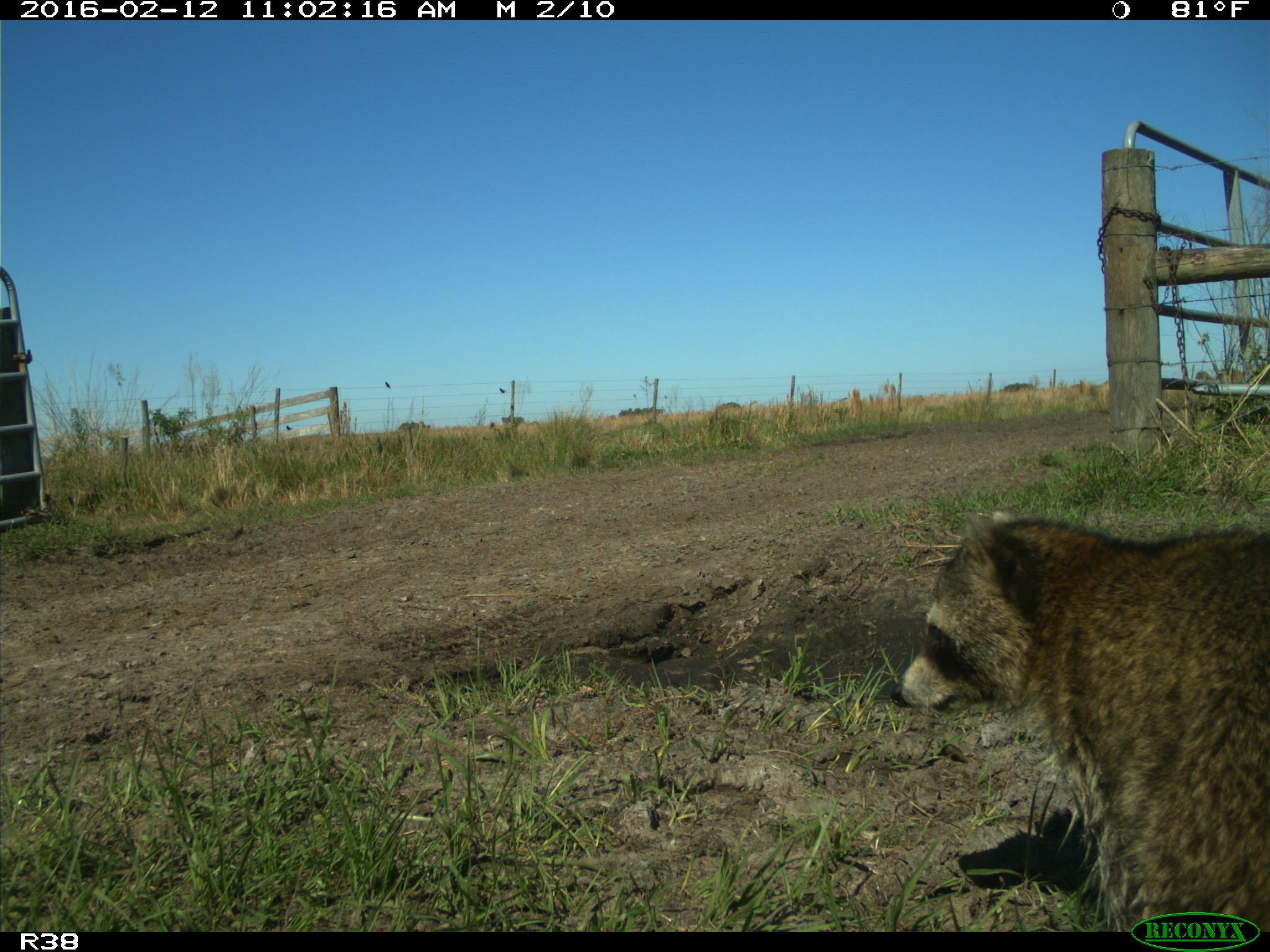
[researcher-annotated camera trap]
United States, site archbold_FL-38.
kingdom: Animalia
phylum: Chordata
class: Mammalia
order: Carnivora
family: Procyonidae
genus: Procyon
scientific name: Procyon lotor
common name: common raccoon